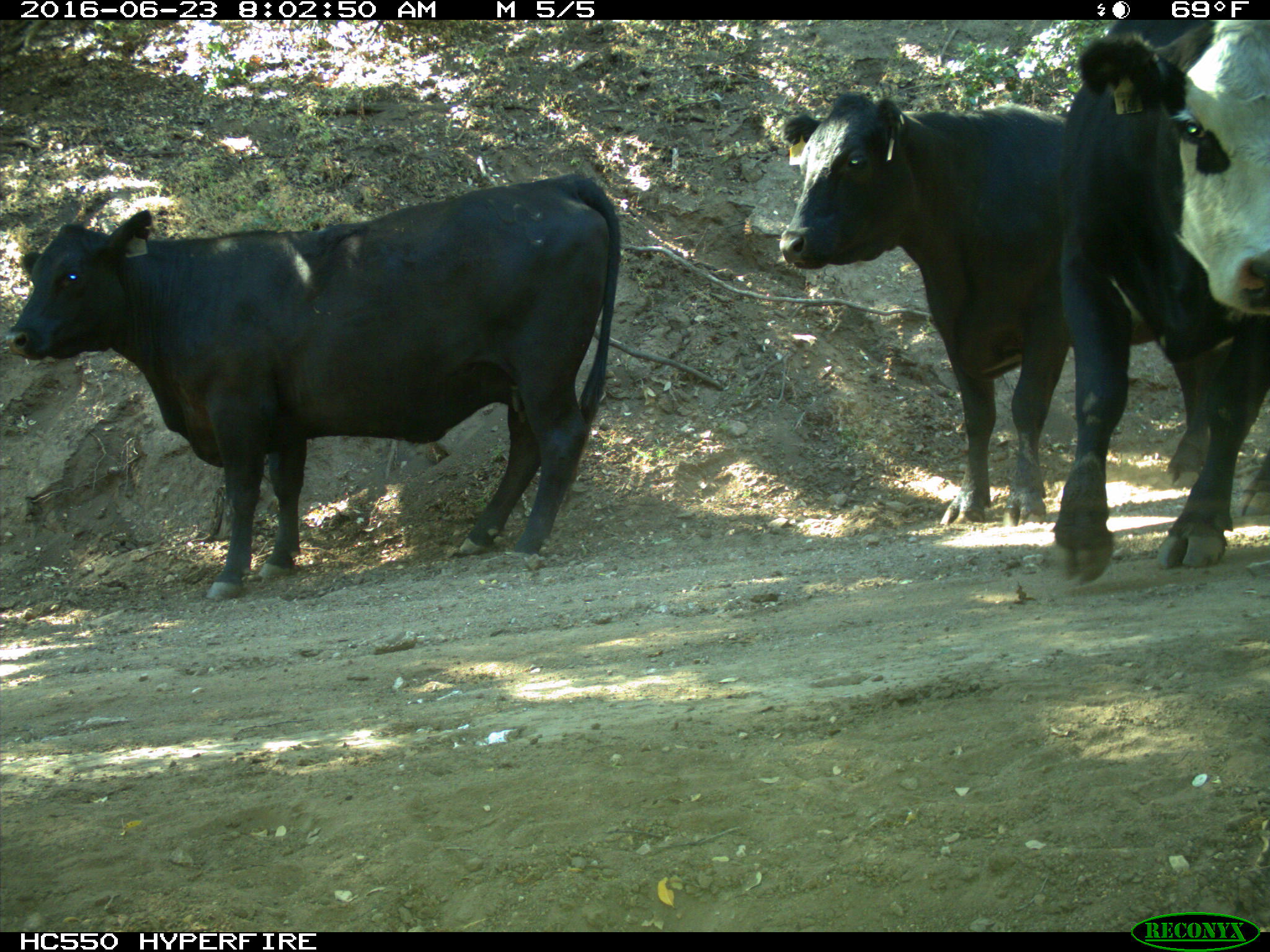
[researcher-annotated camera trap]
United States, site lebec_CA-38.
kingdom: Animalia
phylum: Chordata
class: Mammalia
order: Artiodactyla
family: Bovidae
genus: Bos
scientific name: Bos taurus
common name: domestic cow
Bos taurus (domestic cow).